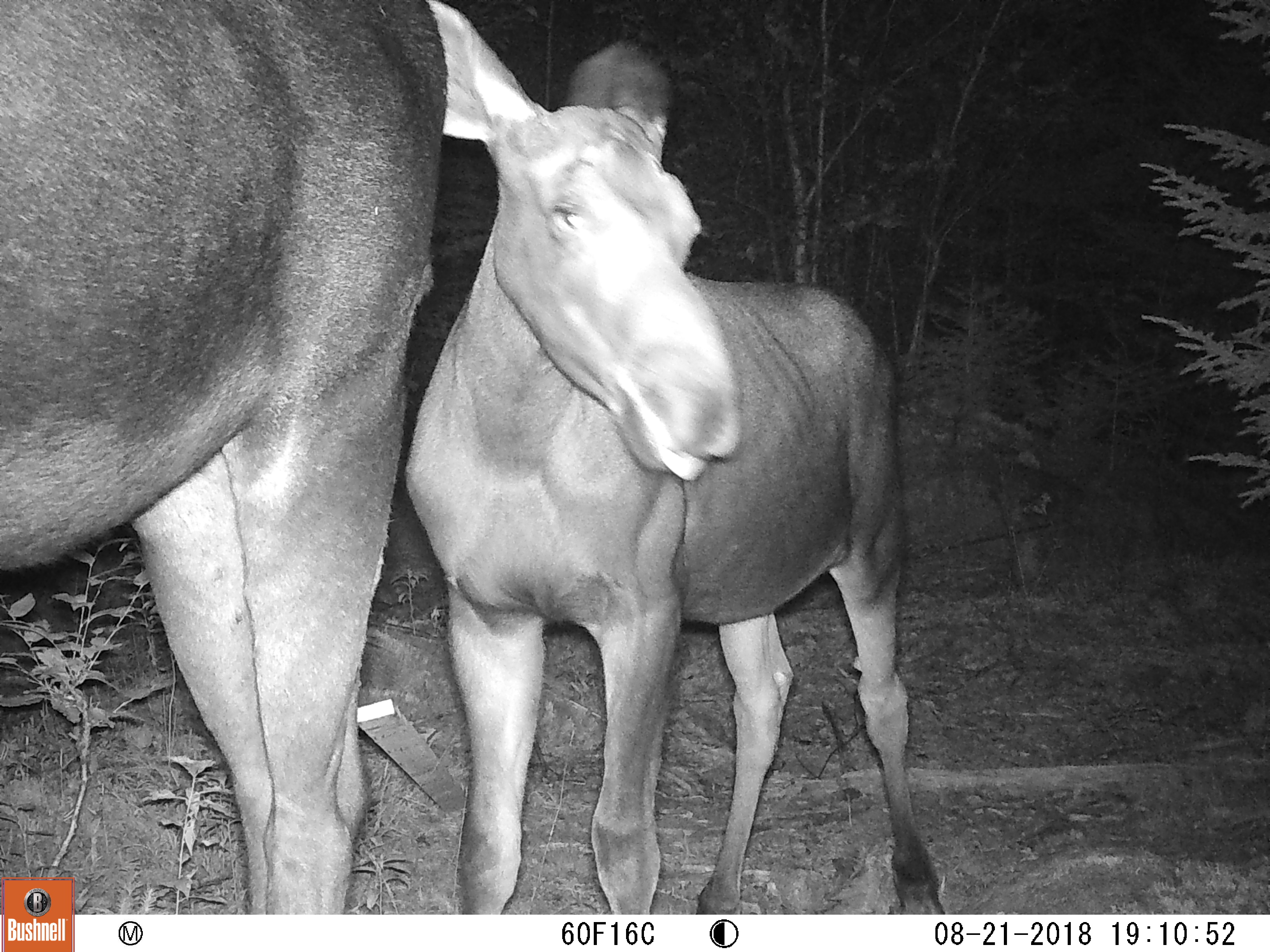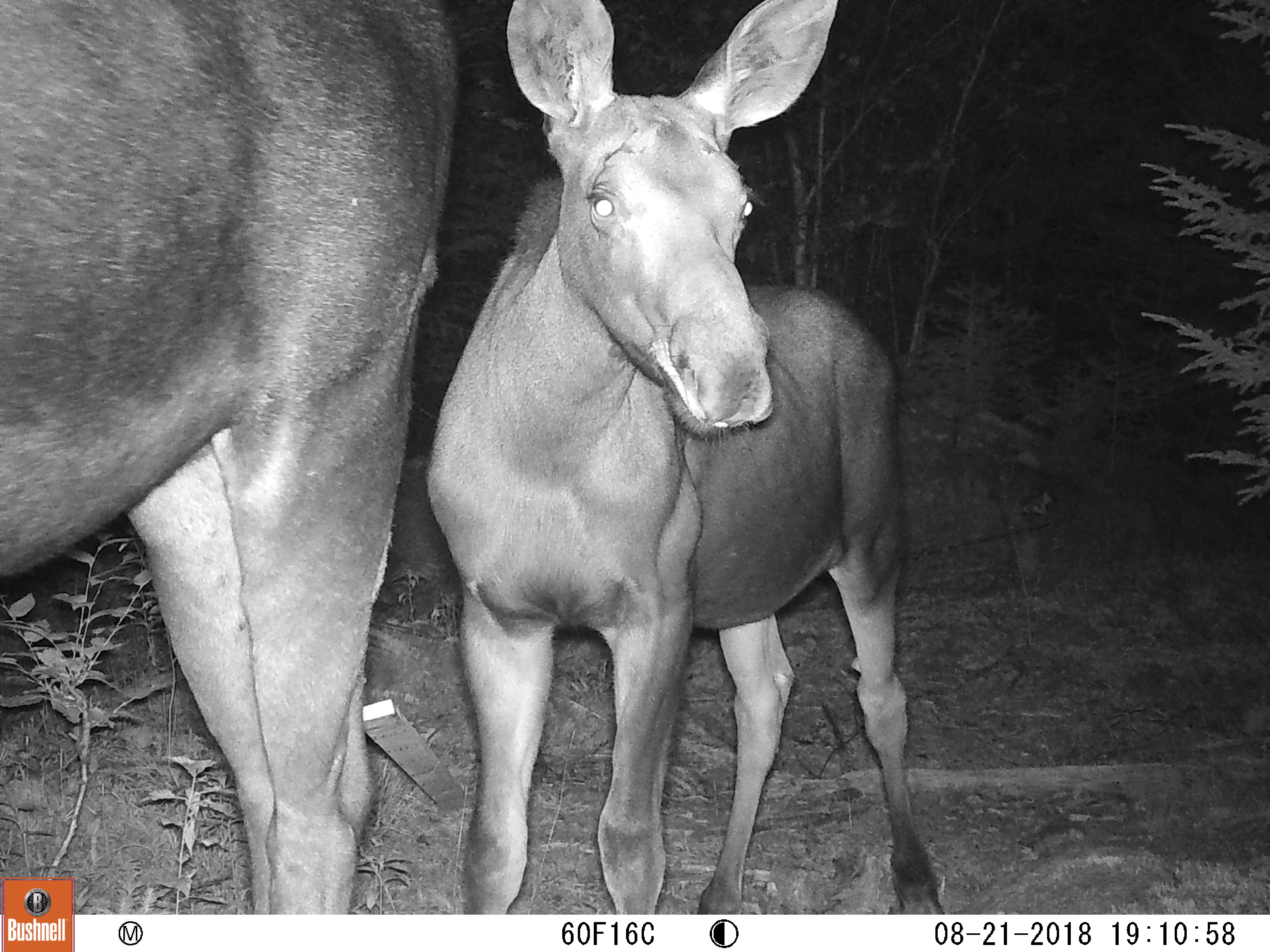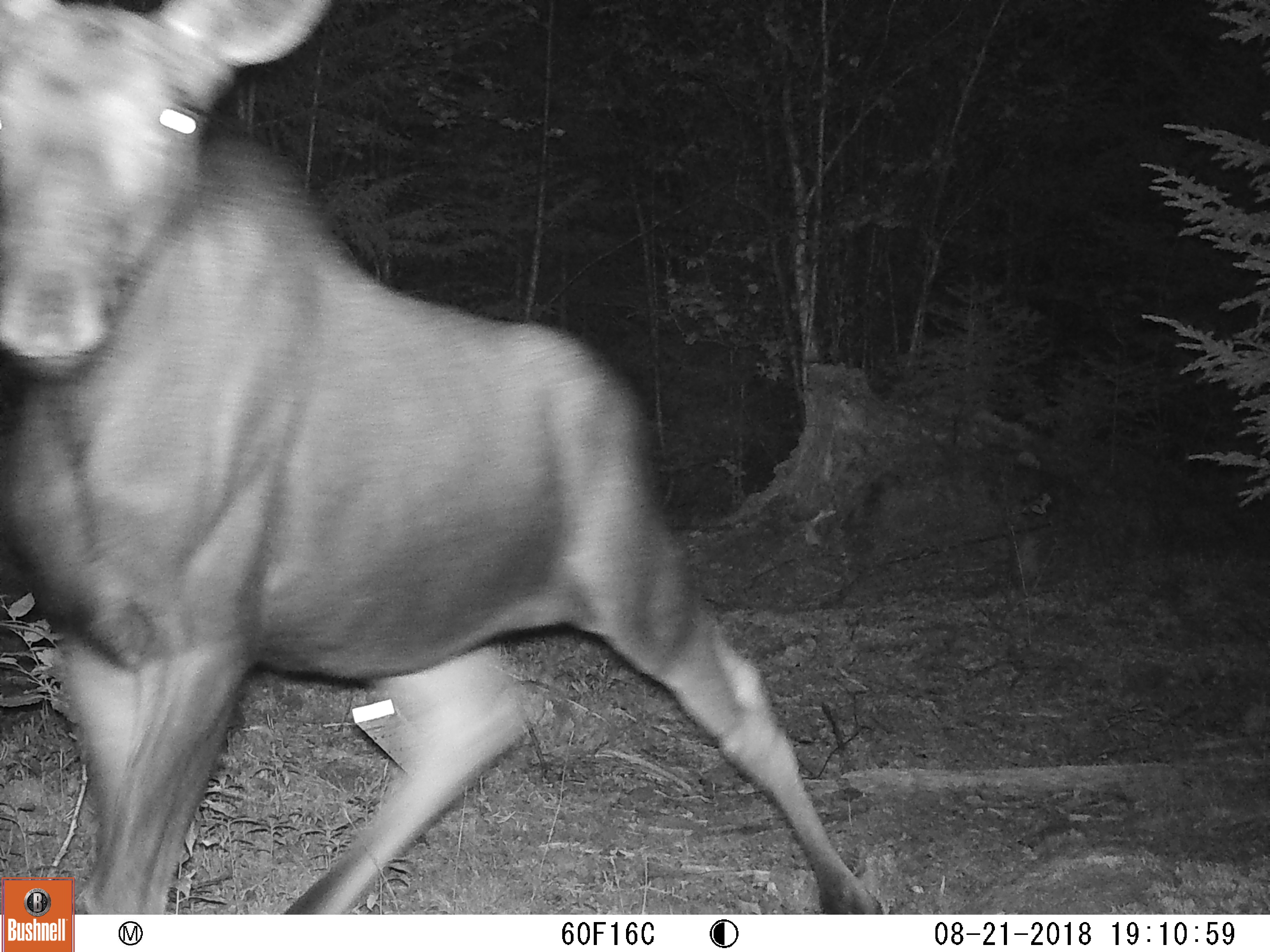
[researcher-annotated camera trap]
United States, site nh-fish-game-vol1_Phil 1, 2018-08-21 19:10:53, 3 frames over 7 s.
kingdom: Animalia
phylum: Chordata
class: Mammalia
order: Artiodactyla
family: Cervidae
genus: Alces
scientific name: Alces alces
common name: moose